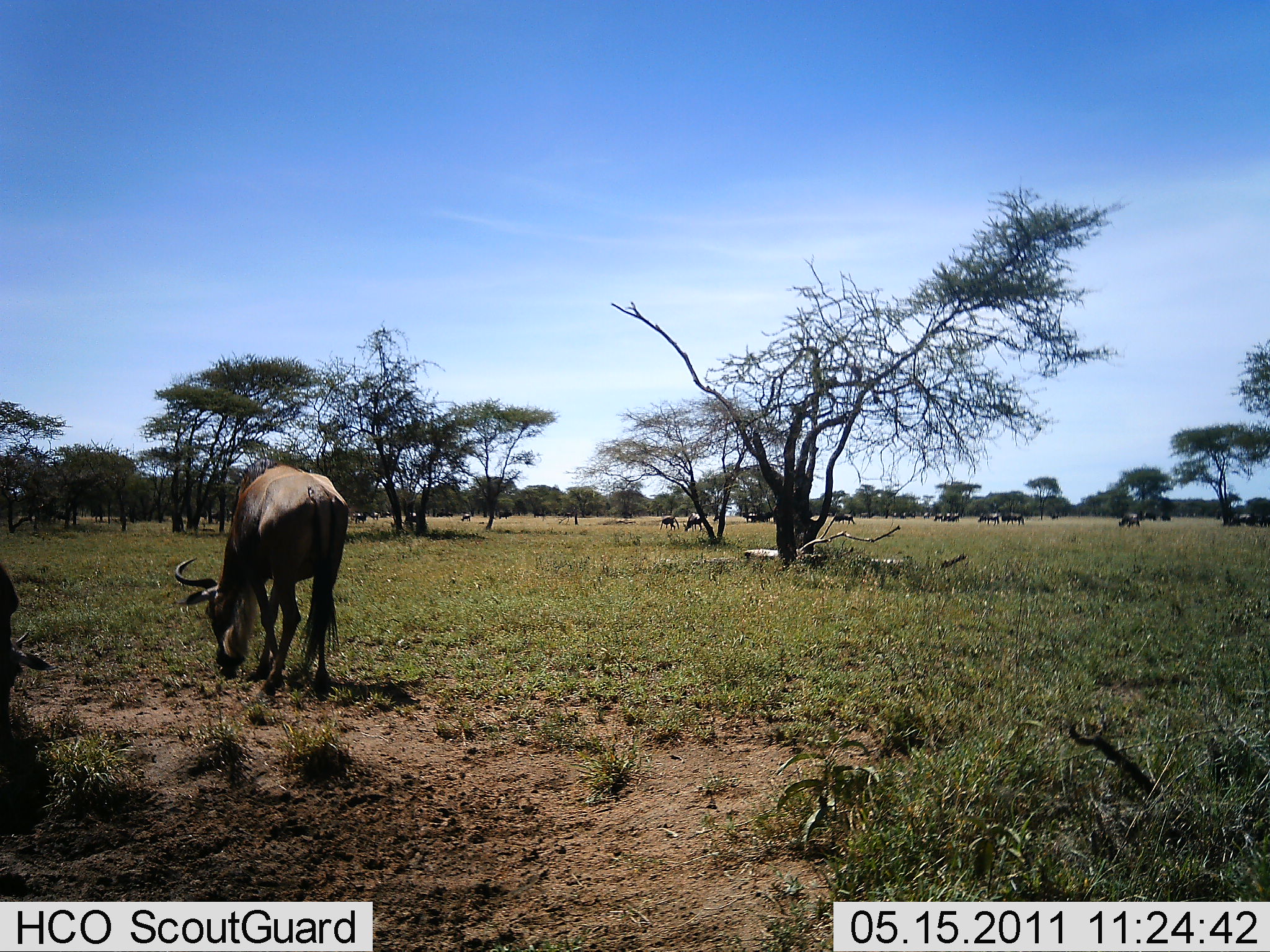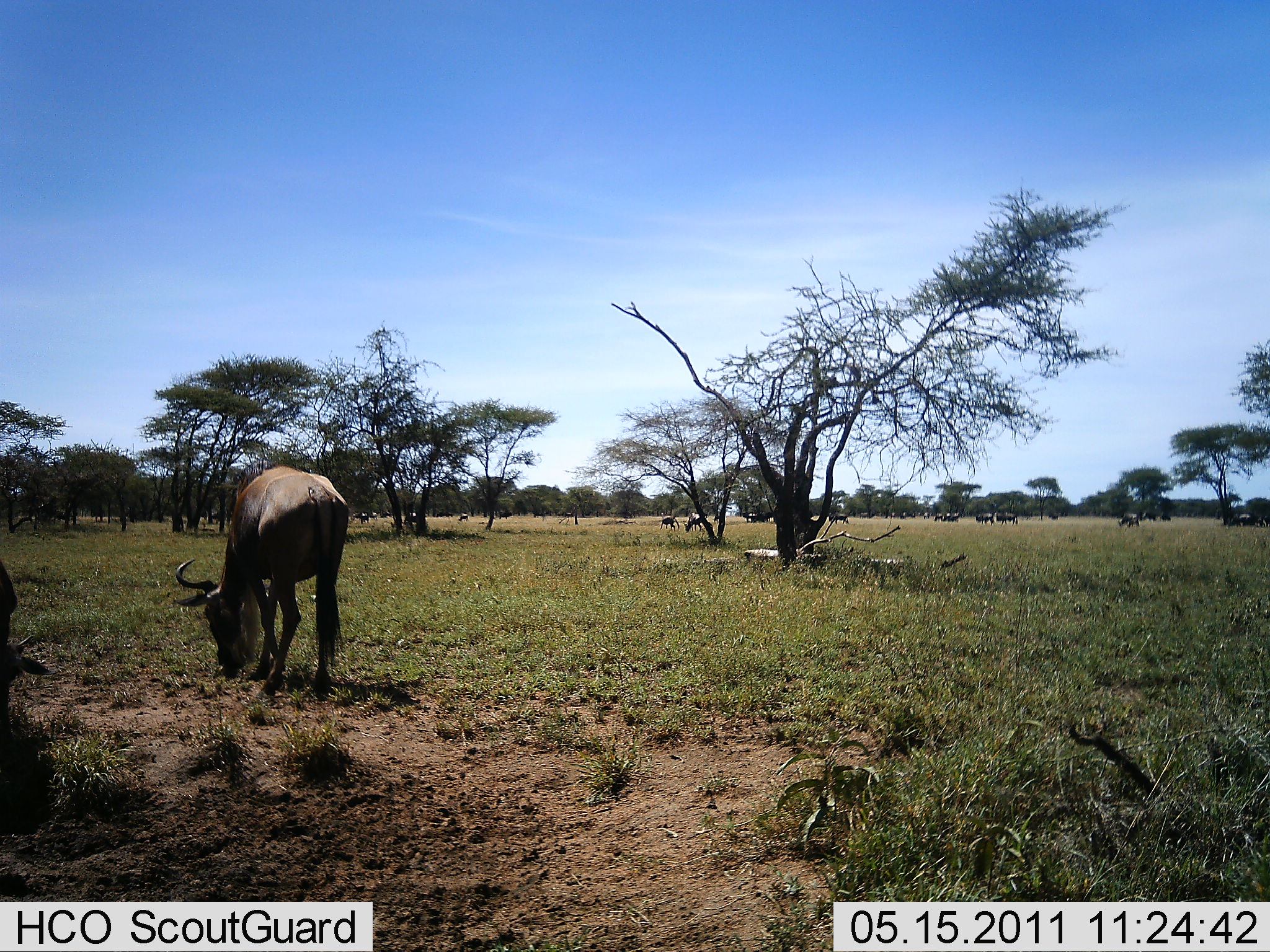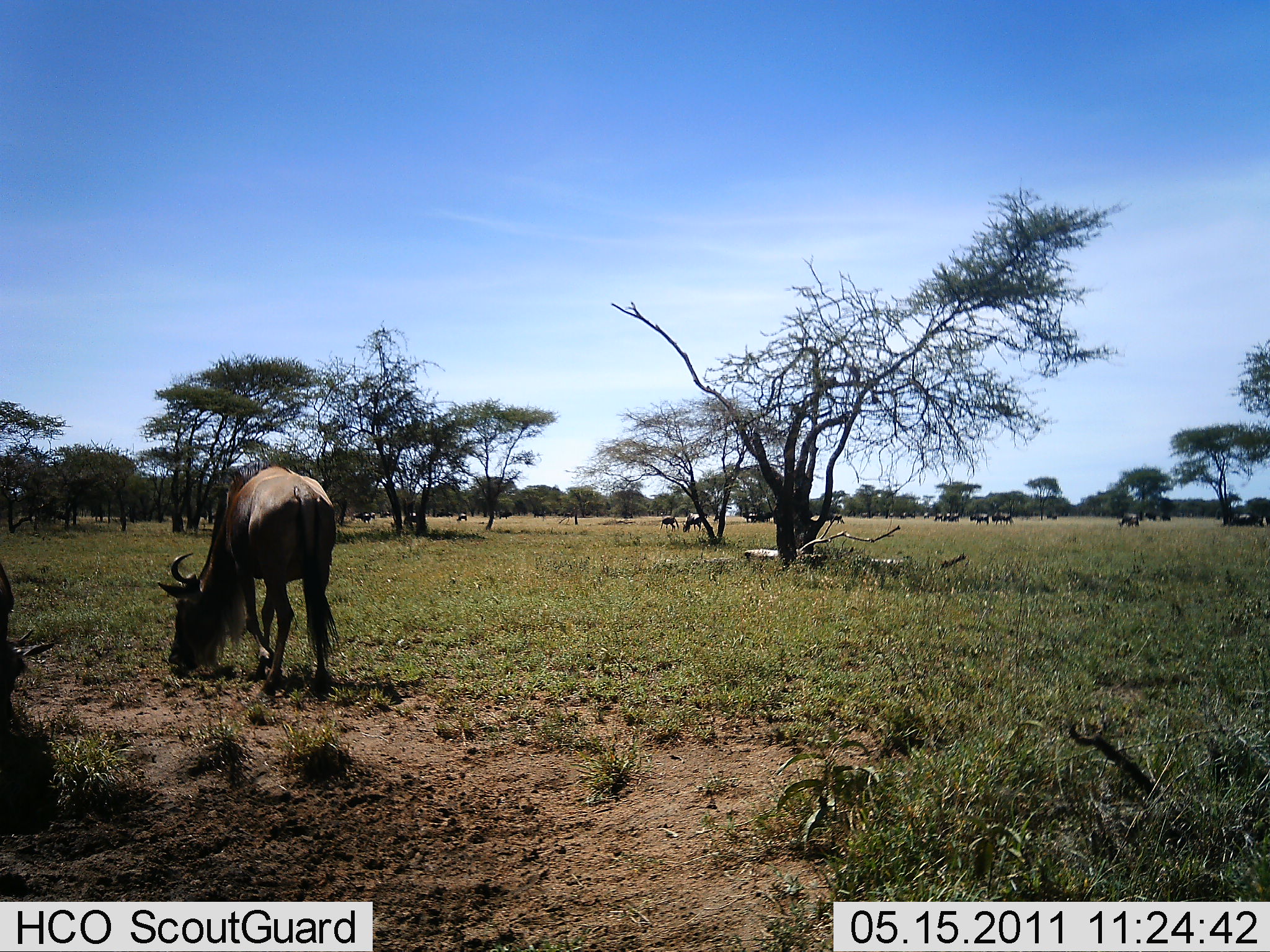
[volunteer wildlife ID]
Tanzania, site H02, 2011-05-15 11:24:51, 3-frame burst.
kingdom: Animalia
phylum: Chordata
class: Mammalia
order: Artiodactyla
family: Bovidae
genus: Connochaetes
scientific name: Connochaetes taurinus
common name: blue wildebeest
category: wildebeest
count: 11-50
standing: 33%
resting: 8%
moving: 50%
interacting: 8%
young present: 0%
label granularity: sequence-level